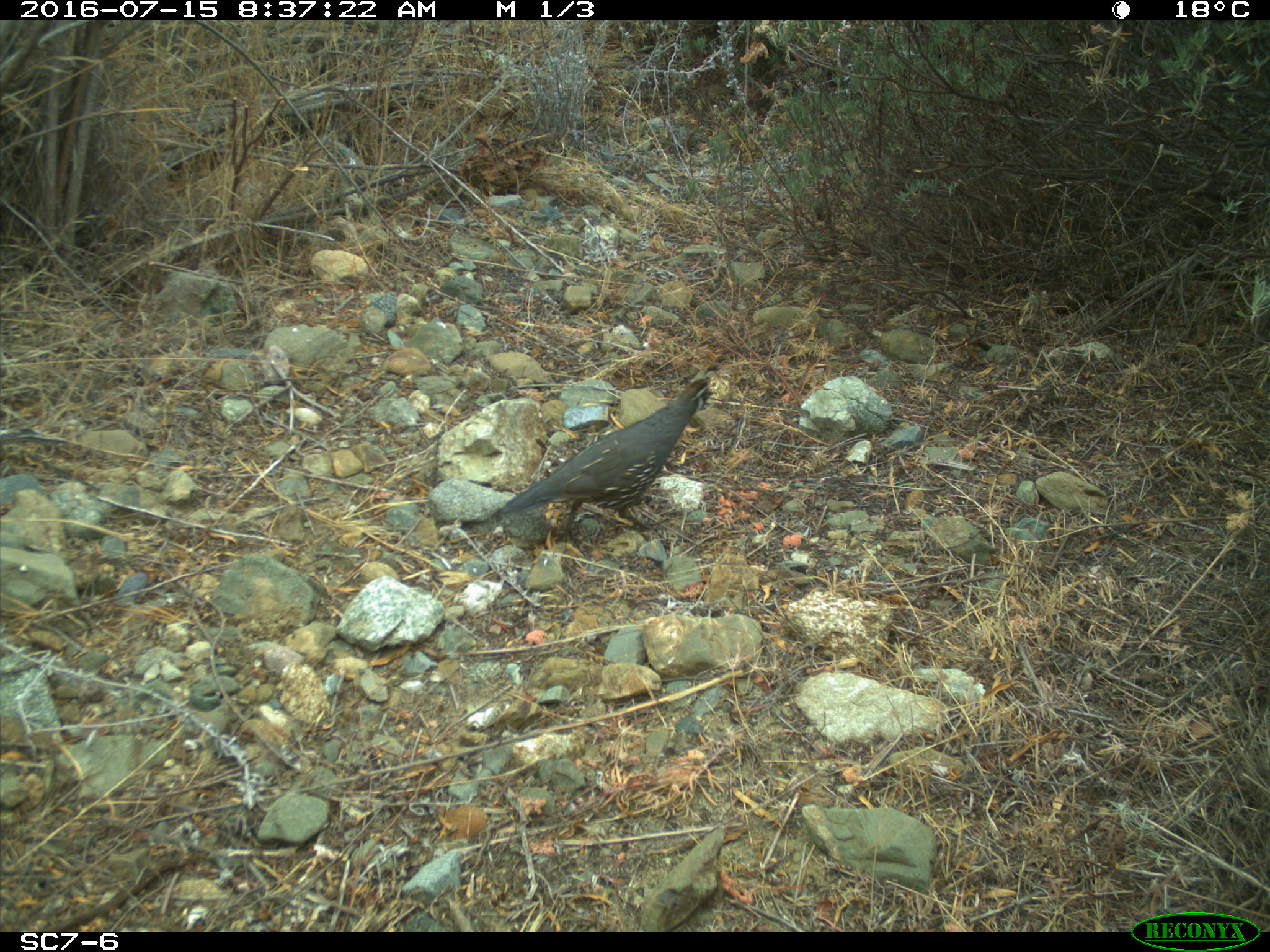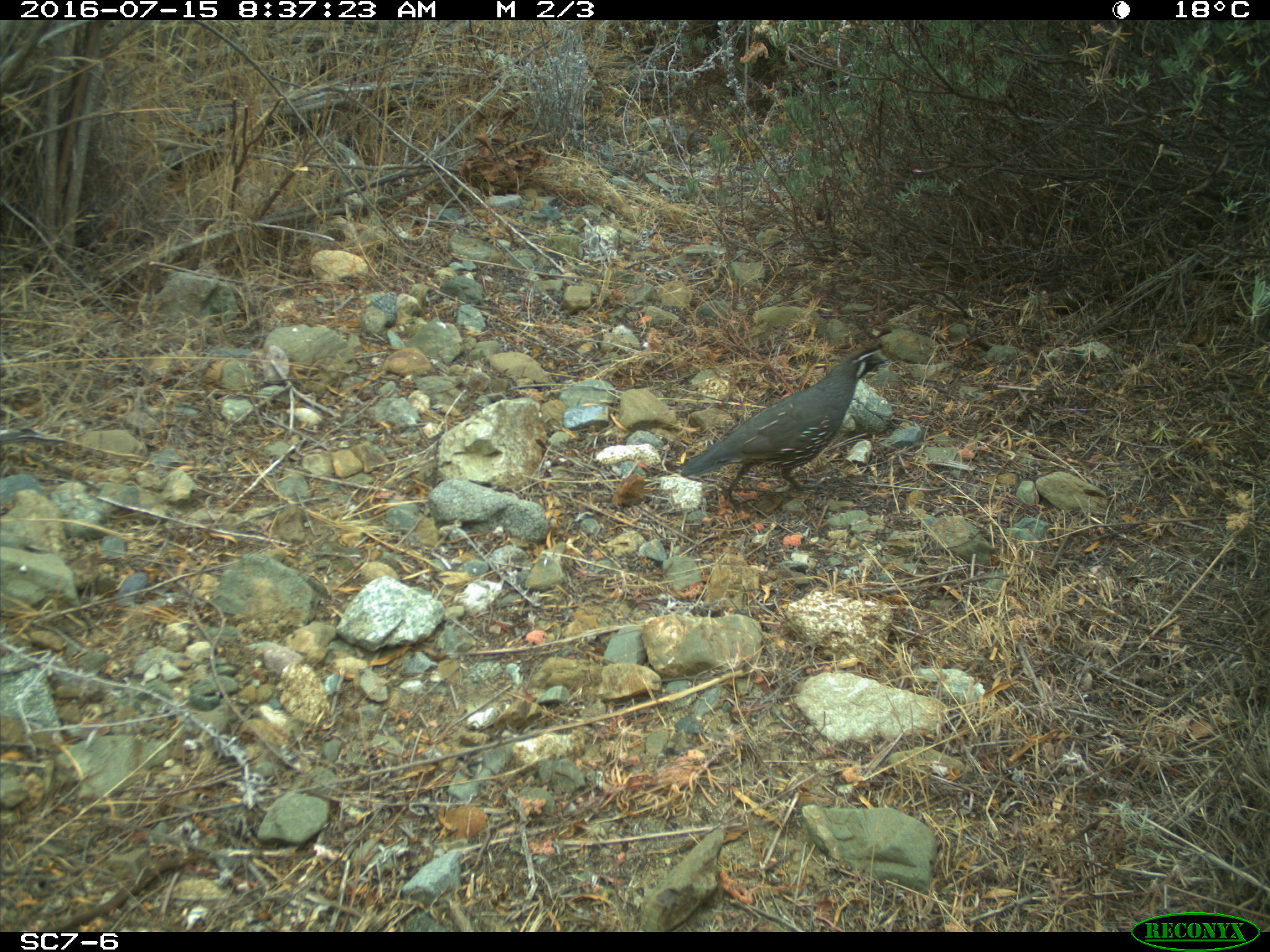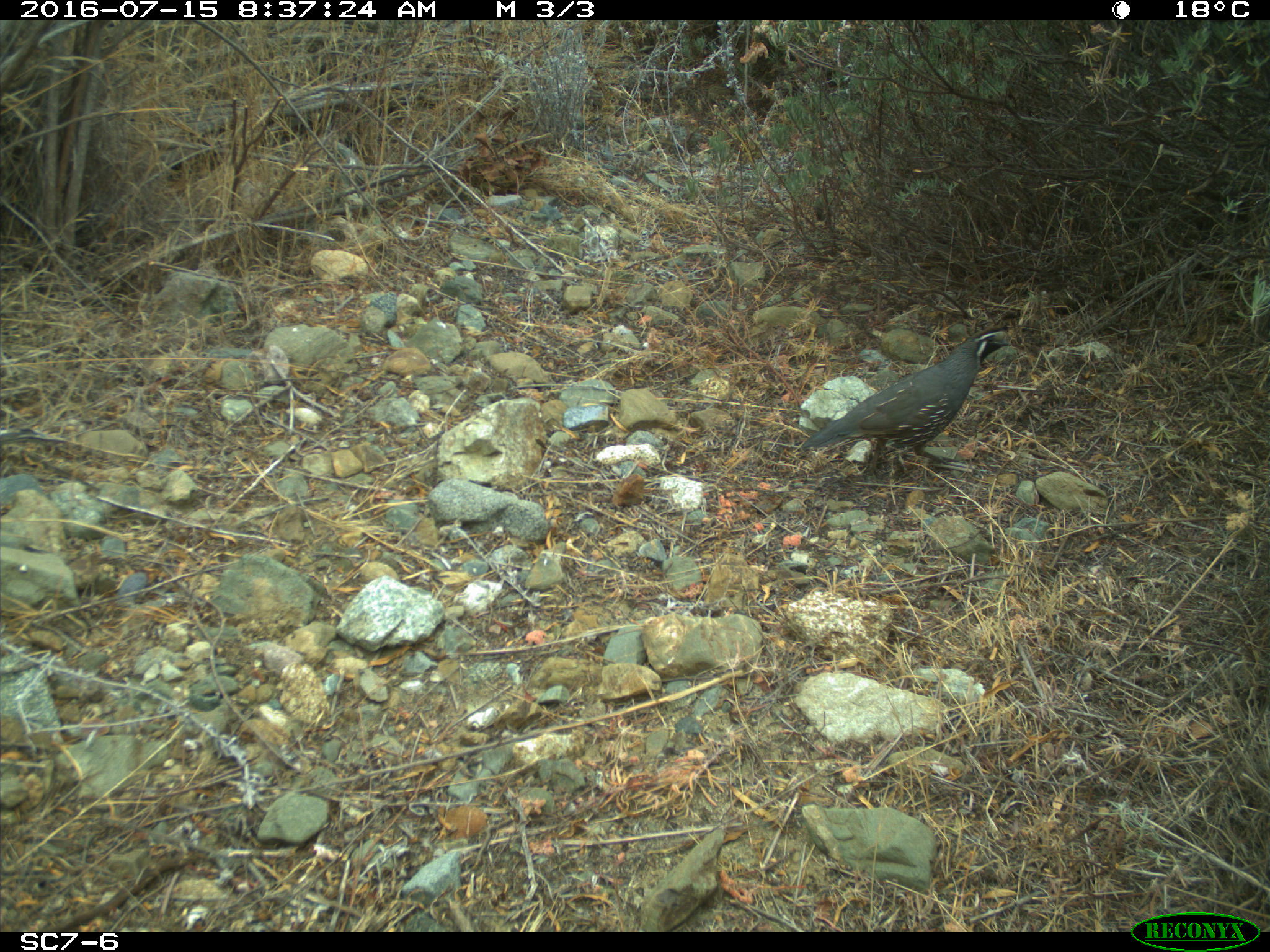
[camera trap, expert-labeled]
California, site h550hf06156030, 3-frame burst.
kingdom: Animalia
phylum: Chordata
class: Aves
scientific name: Aves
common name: bird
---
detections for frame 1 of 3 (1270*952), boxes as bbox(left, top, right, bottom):
bird: bbox(500, 376, 713, 531)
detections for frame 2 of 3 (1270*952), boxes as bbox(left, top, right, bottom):
bird: bbox(678, 342, 889, 513)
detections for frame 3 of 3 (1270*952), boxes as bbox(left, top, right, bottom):
bird: bbox(797, 325, 1009, 469)